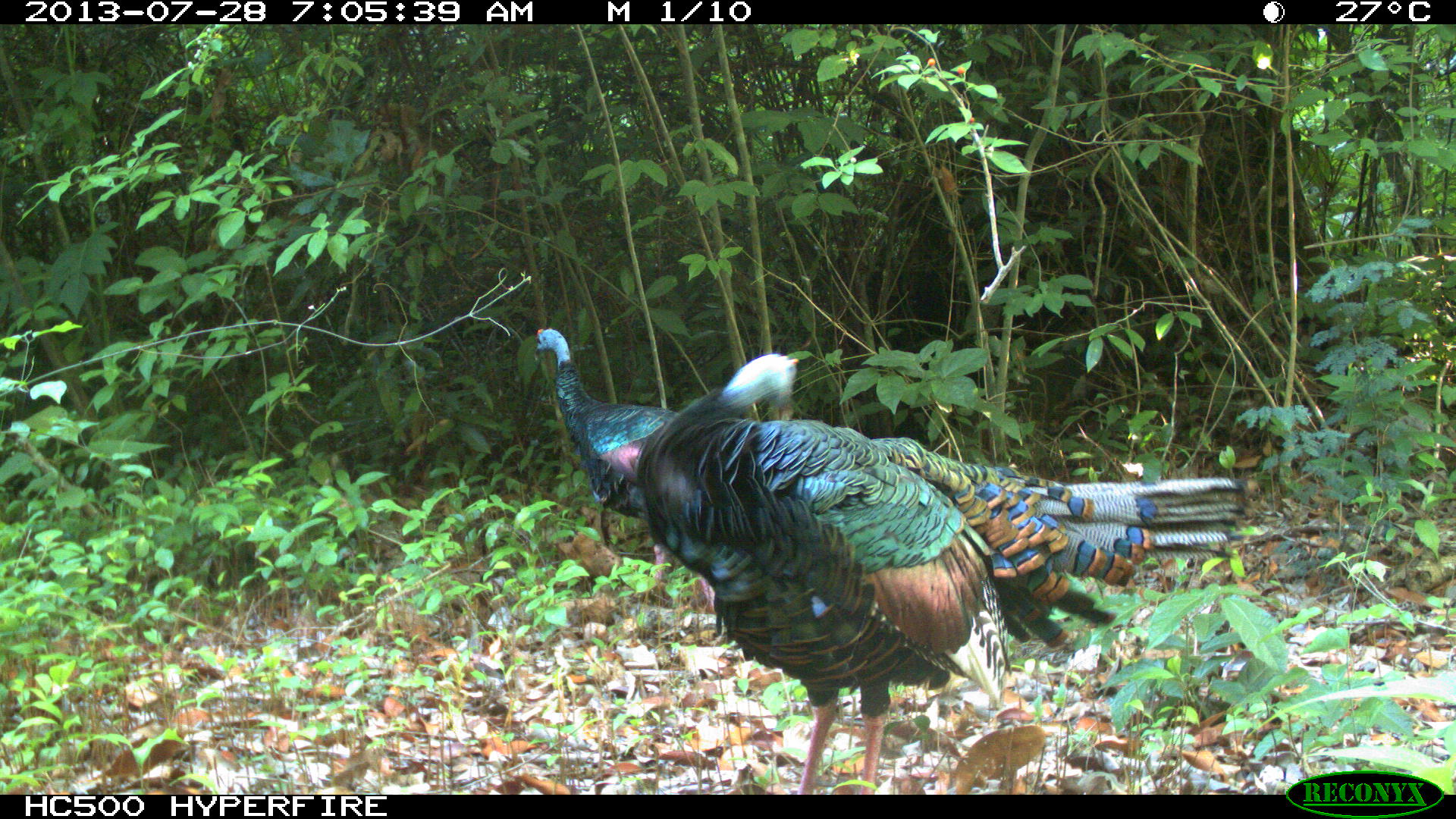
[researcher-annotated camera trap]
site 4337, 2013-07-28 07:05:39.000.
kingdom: Animalia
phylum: Chordata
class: Aves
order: Galliformes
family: Phasianidae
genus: Meleagris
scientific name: Meleagris ocellata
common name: ocellated turkey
Meleagris ocellata (ocellated turkey), count 2.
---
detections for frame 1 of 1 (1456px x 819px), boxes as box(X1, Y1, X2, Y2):
meleagris ocellata: box(637, 354, 1258, 794); box(533, 327, 715, 614)